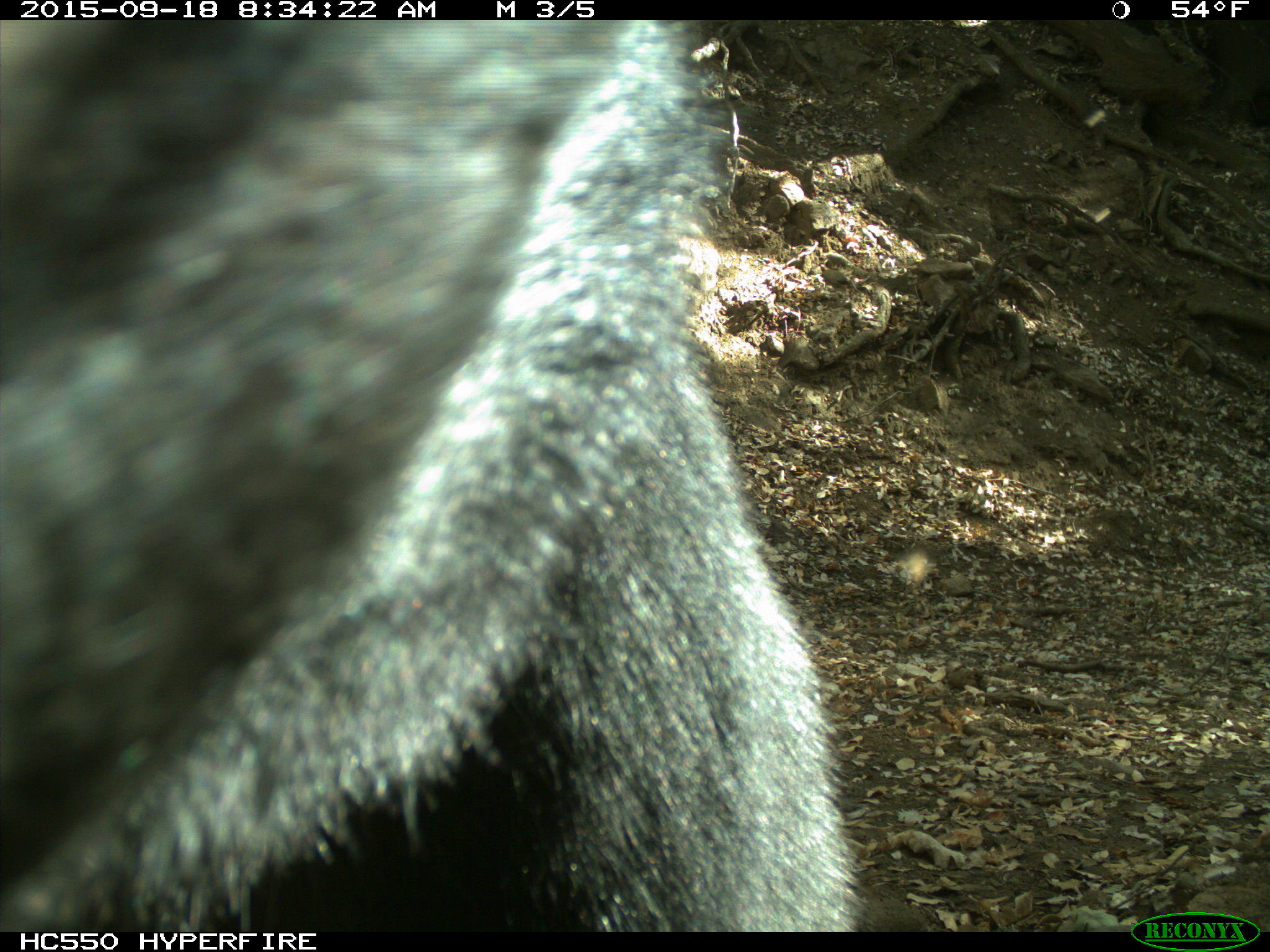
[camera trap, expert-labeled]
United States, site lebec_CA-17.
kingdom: Animalia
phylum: Chordata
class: Mammalia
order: Carnivora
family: Ursidae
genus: Ursus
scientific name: Ursus americanus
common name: american black bear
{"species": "Ursus americanus (american black bear)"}